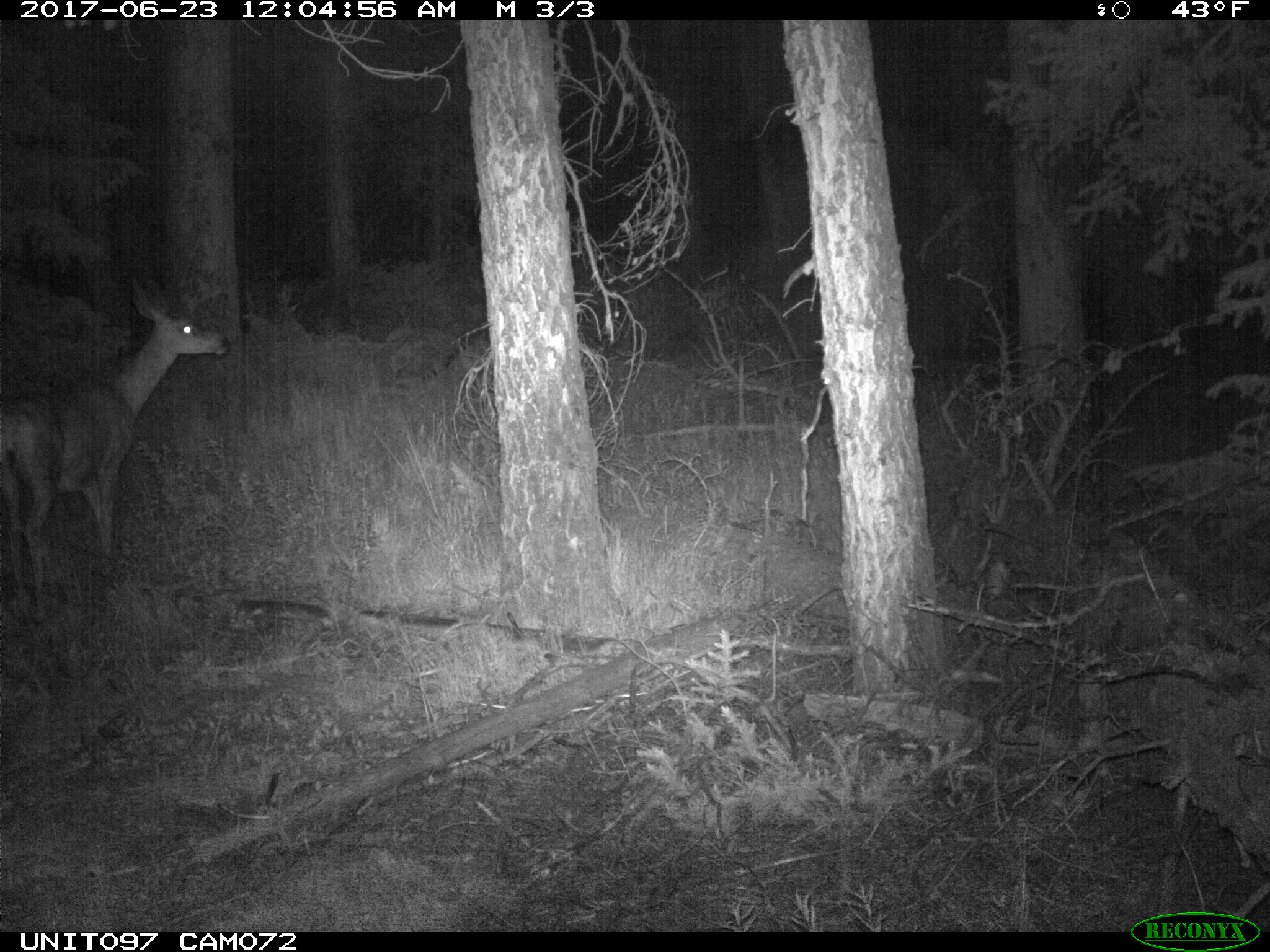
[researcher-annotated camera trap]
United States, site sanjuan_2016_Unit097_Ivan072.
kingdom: Animalia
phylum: Chordata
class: Mammalia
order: Artiodactyla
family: Cervidae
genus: Odocoileus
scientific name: Odocoileus hemionus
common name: mule deer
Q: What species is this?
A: Odocoileus hemionus (mule deer).